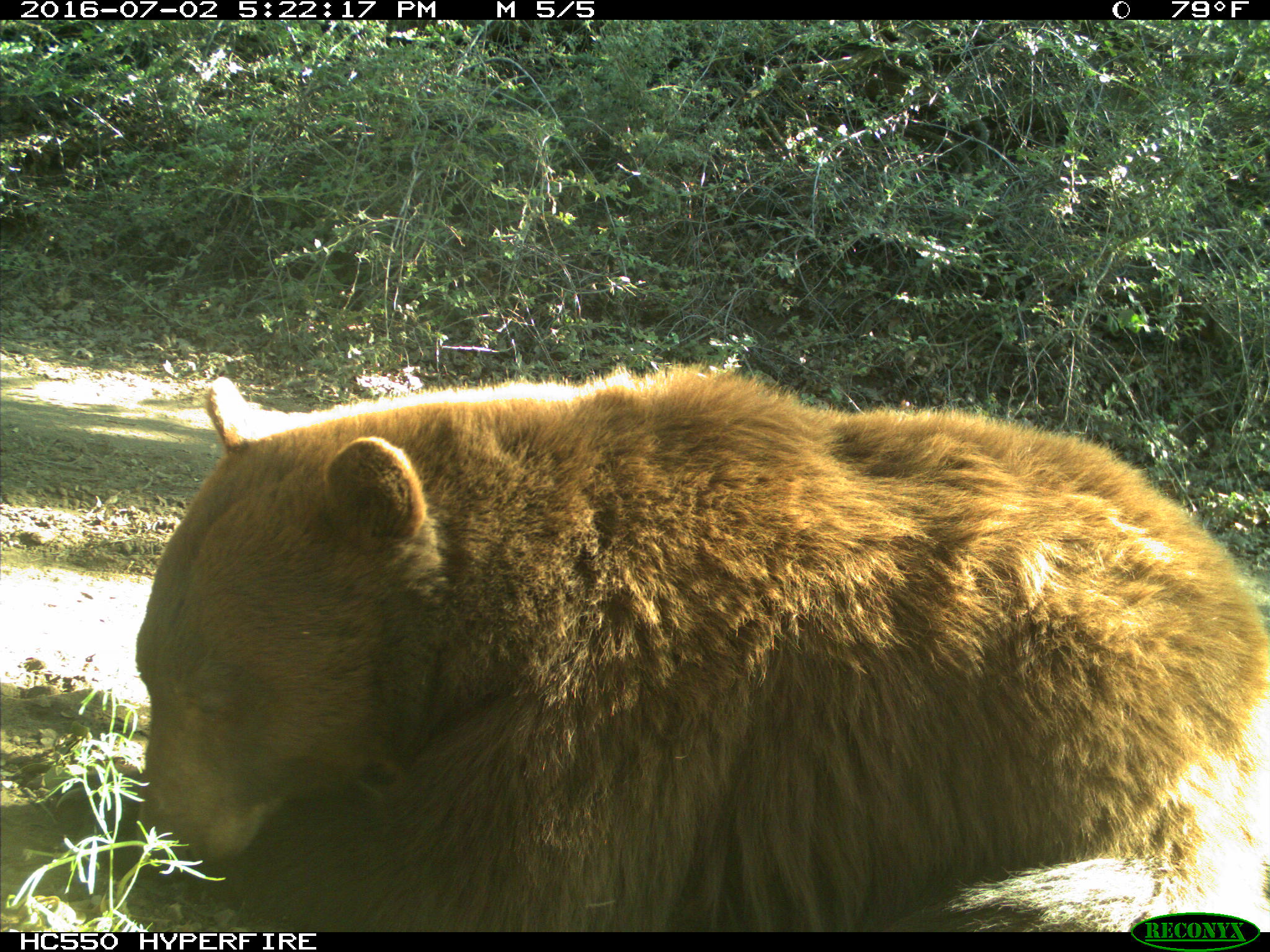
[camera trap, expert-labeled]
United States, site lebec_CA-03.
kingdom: Animalia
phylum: Chordata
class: Mammalia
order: Carnivora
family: Ursidae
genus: Ursus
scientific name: Ursus americanus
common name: american black bear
Ursus americanus (american black bear).